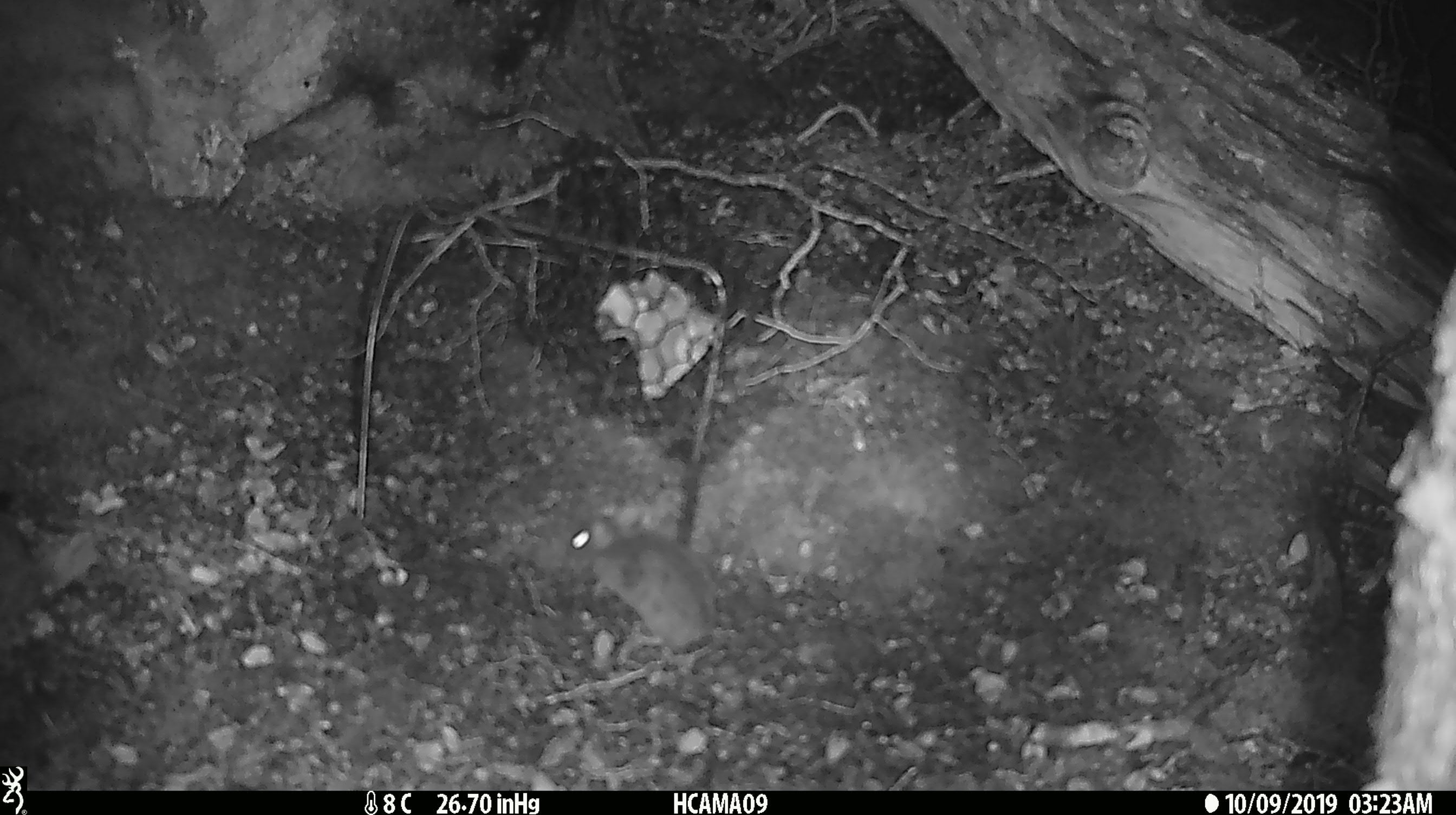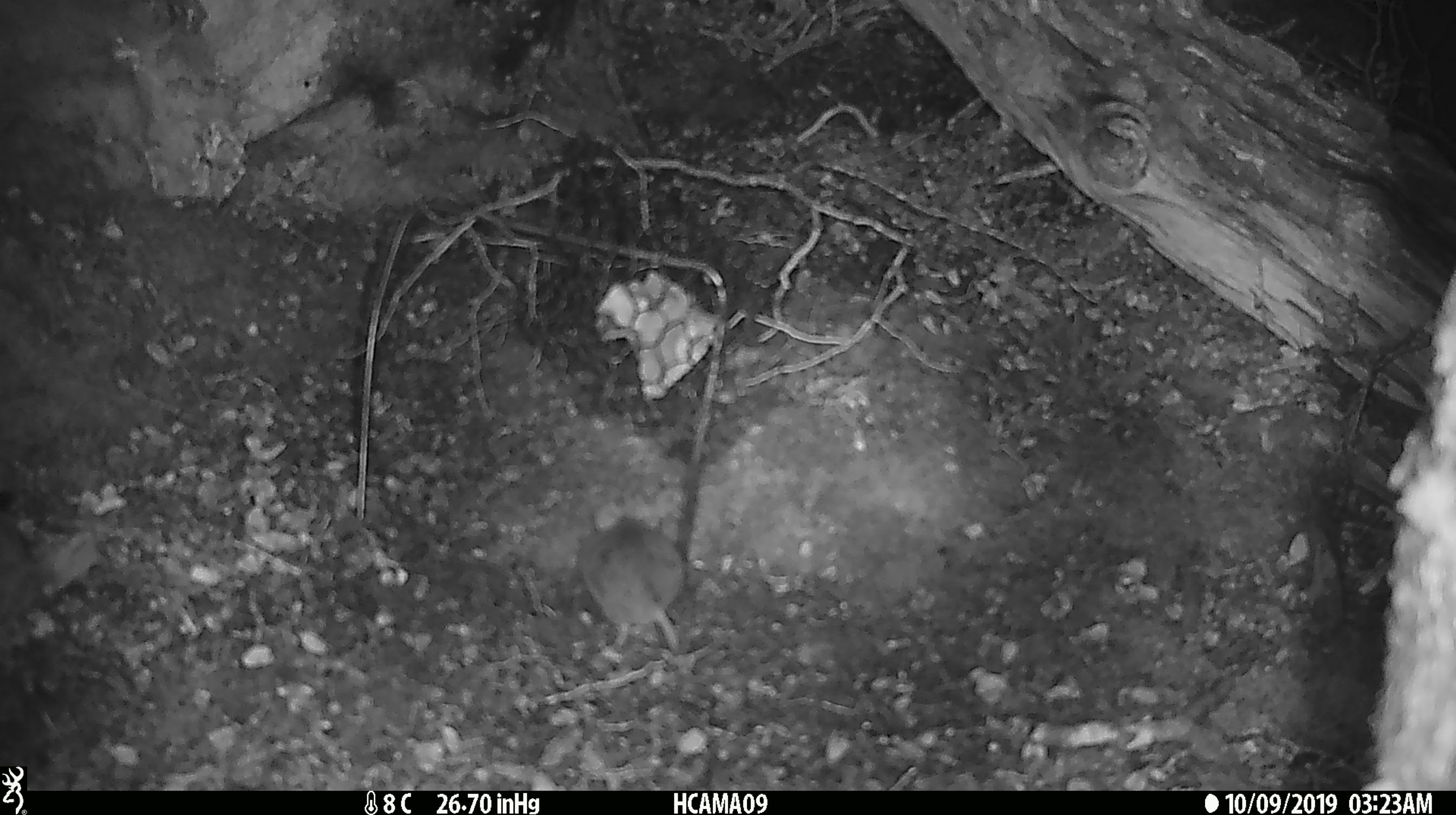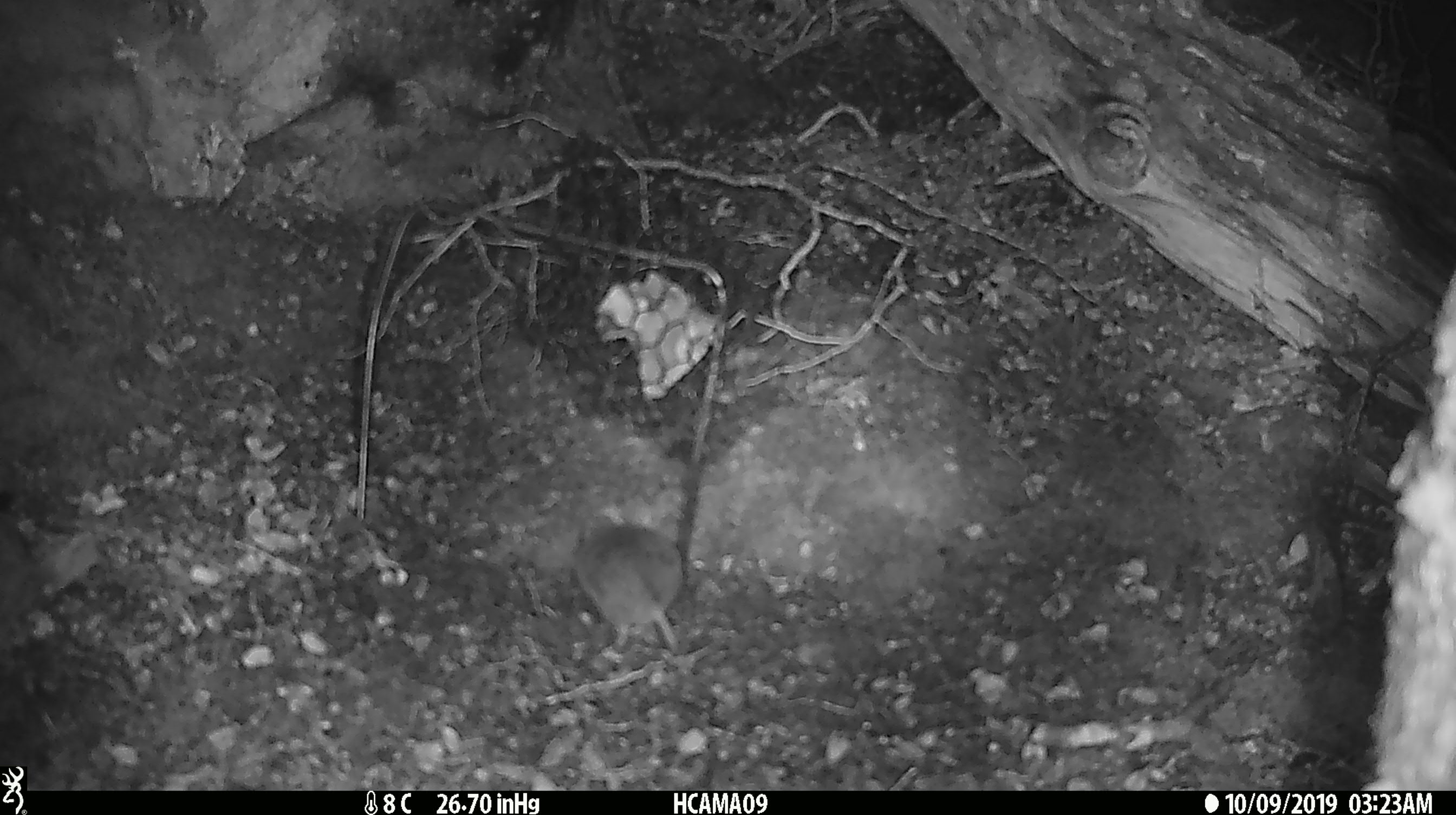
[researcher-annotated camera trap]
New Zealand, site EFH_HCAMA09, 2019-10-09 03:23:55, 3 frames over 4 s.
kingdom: Animalia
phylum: Chordata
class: Mammalia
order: Rodentia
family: Muridae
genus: Mus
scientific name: Mus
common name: mouse